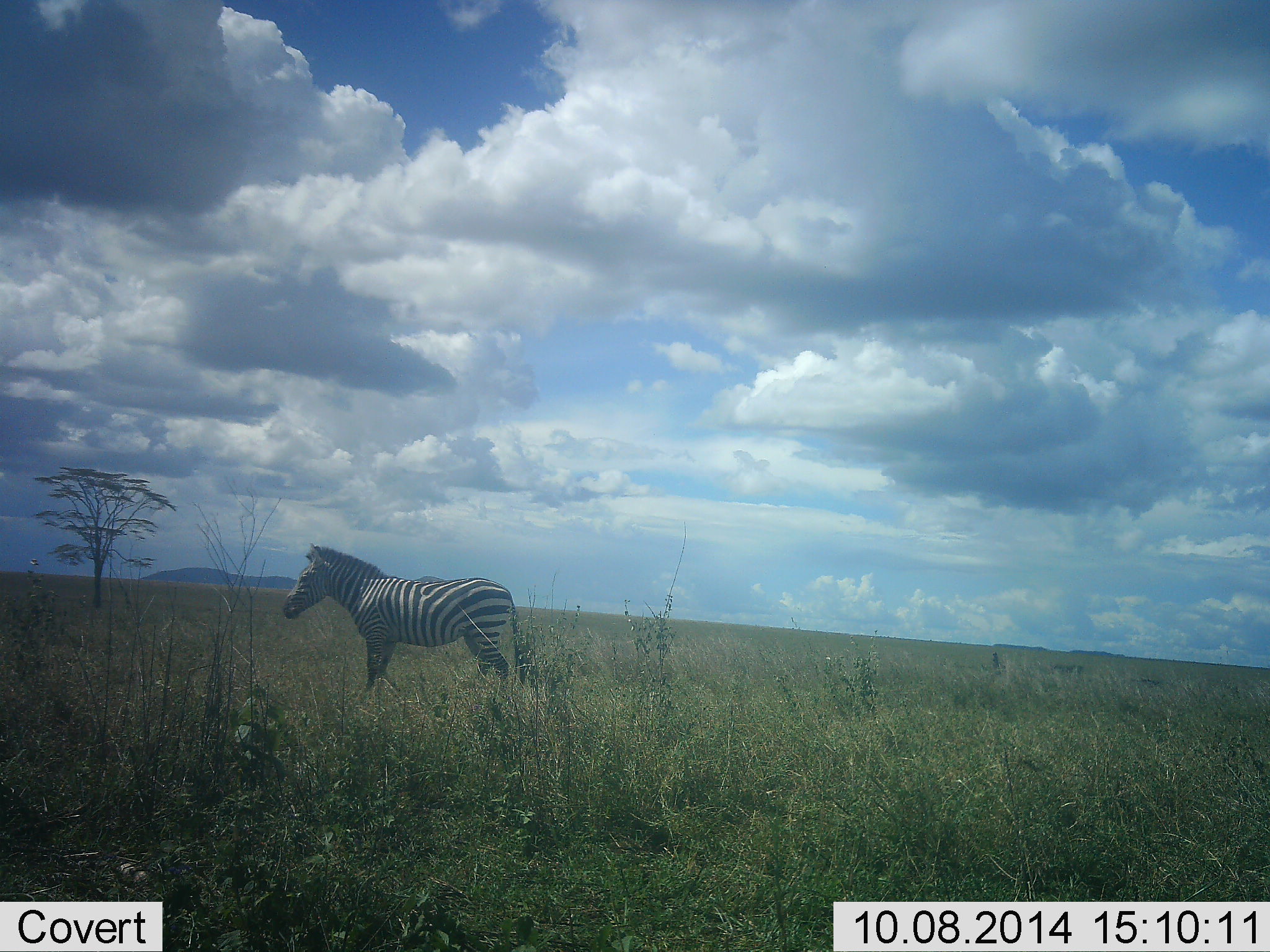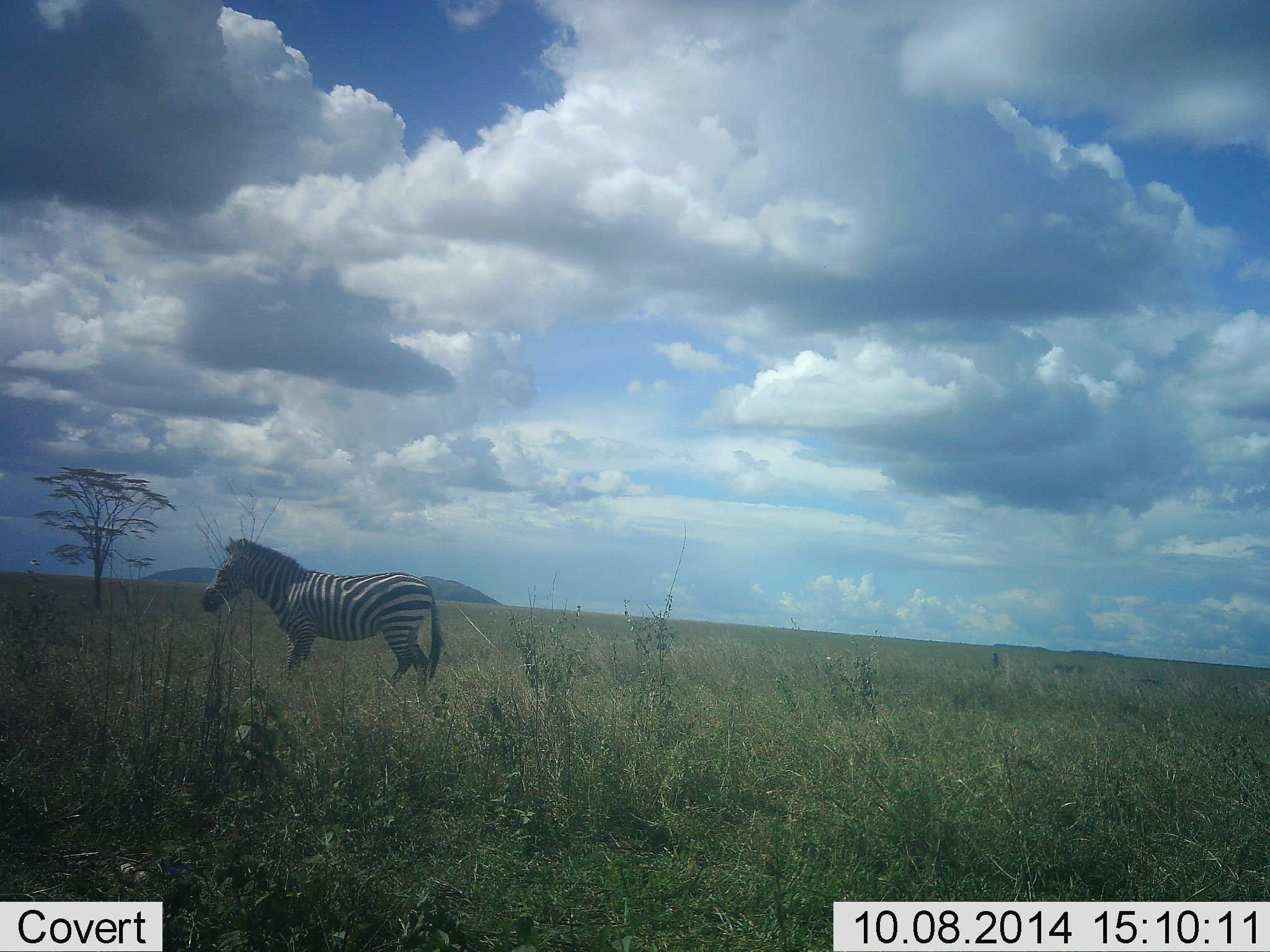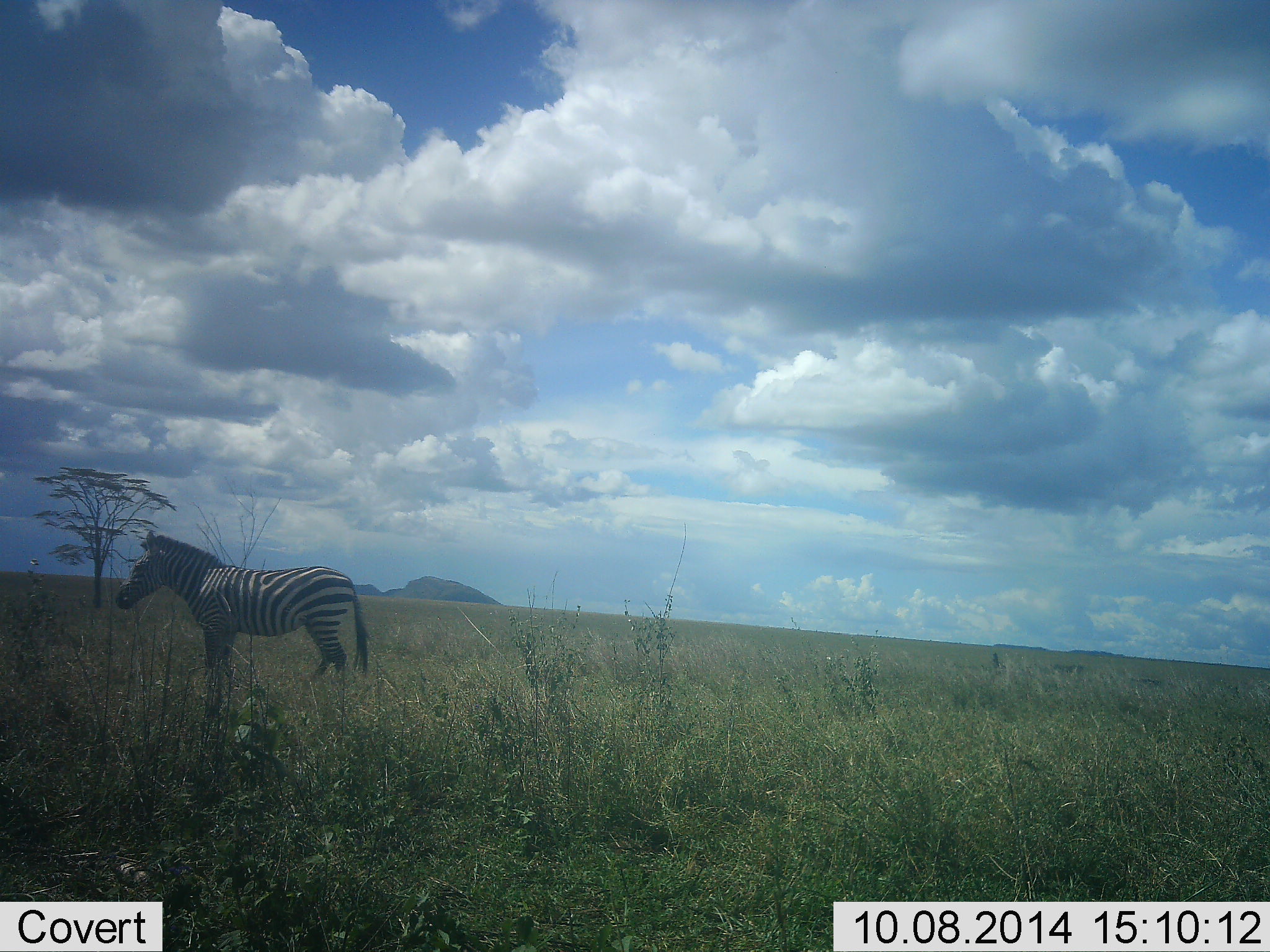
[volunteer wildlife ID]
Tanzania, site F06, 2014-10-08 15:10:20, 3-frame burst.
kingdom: Animalia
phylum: Chordata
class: Mammalia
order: Perissodactyla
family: Equidae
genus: Equus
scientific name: Equus quagga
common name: plains zebra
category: zebra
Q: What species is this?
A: Zebra (plains zebra) (Equus quagga).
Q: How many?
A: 1.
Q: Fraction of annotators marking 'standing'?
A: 20%.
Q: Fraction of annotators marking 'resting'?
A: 0%.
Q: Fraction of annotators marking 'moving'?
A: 80%.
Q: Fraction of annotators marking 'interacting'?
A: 0%.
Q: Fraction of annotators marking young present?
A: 0%.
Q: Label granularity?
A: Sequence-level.